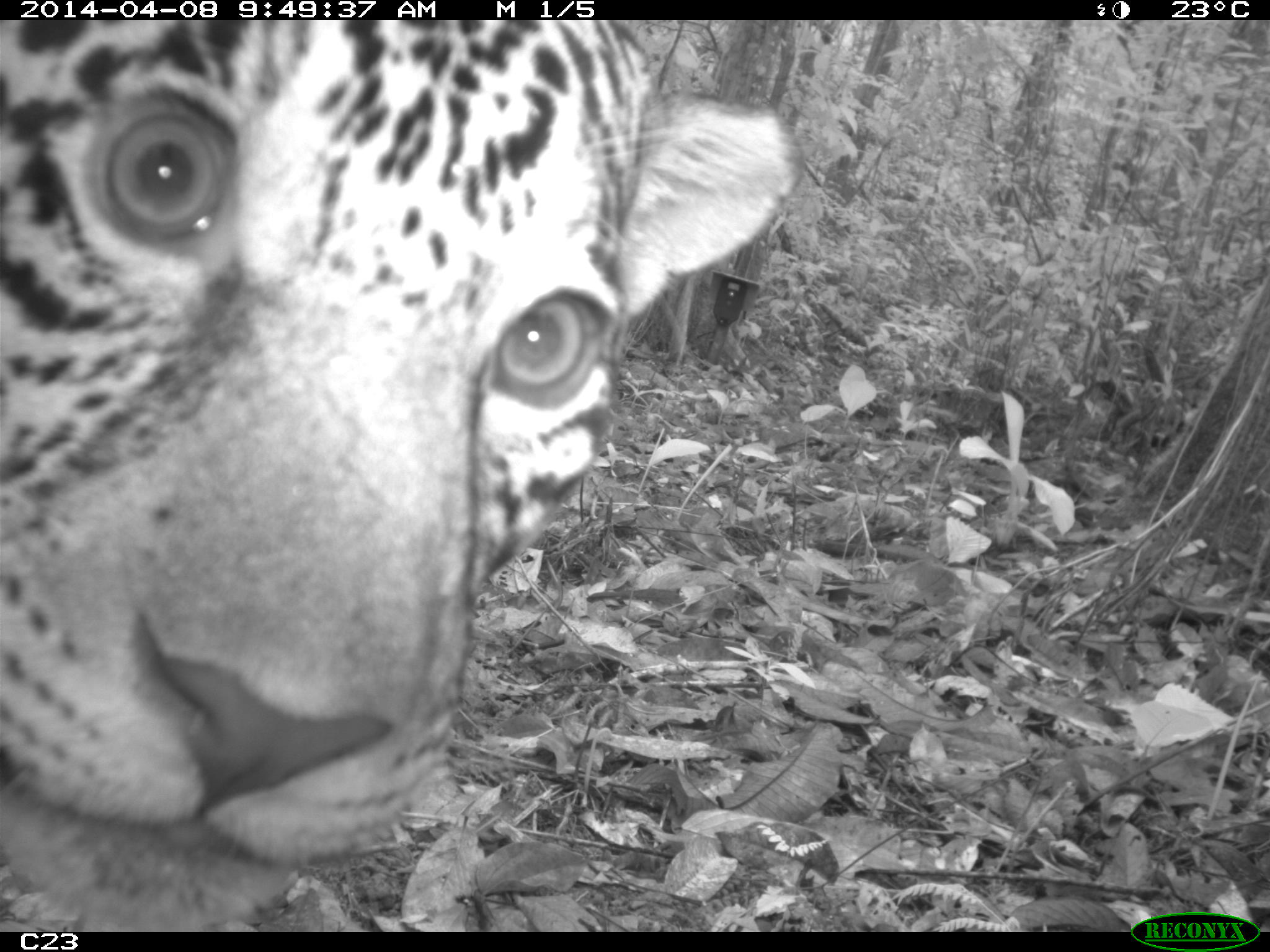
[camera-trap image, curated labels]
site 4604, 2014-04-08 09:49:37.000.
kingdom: Animalia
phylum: Chordata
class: Mammalia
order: Carnivora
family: Felidae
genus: Panthera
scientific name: Panthera onca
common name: jaguar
Panthera onca (jaguar), count 1, age adult, sex male.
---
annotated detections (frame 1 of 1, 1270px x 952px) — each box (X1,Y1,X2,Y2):
panthera onca: (0,15,795,932)